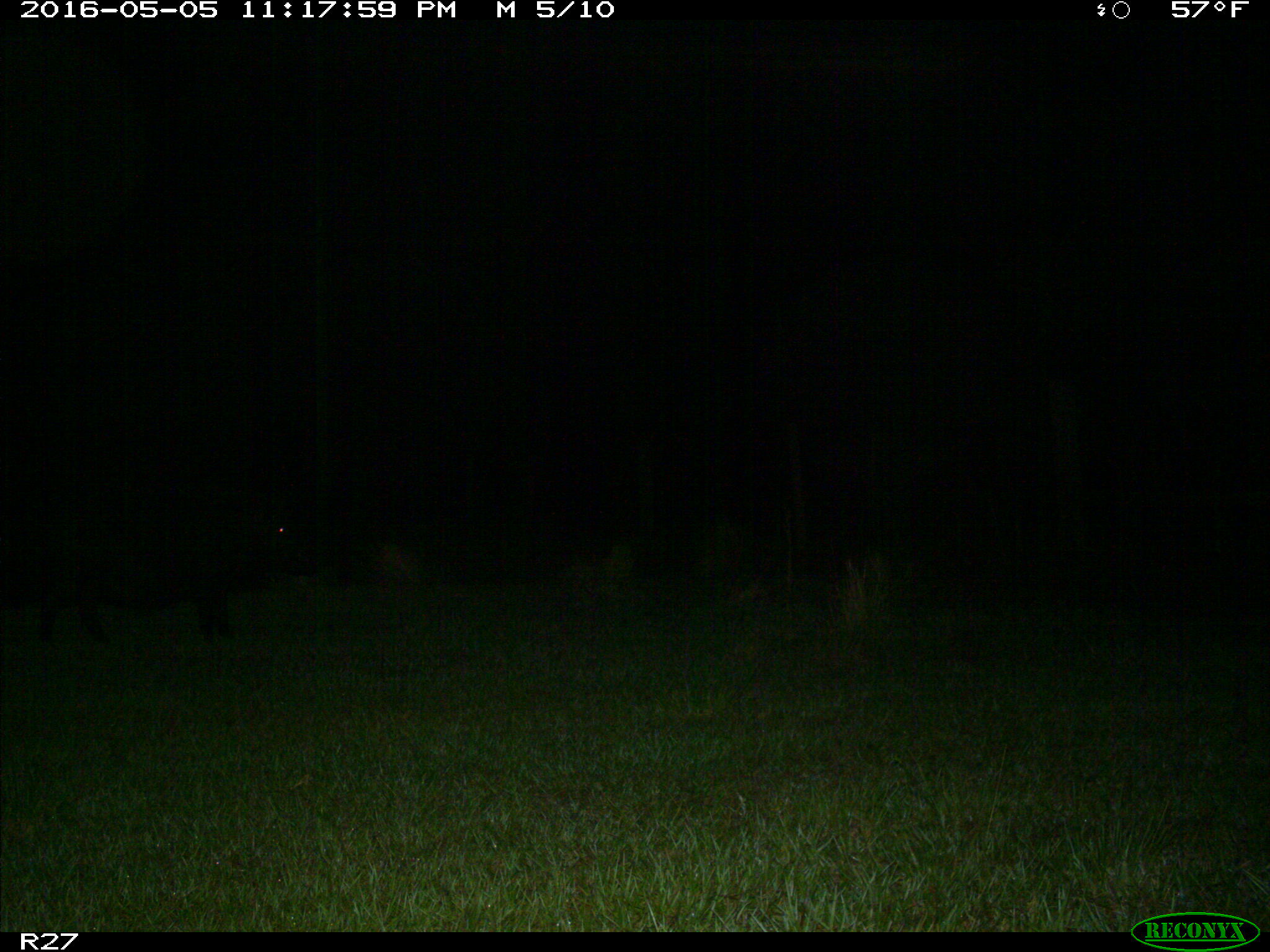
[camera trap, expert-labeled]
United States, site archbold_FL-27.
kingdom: Animalia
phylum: Chordata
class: Mammalia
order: Artiodactyla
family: Suidae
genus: Sus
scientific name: Sus scrofa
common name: wild boar